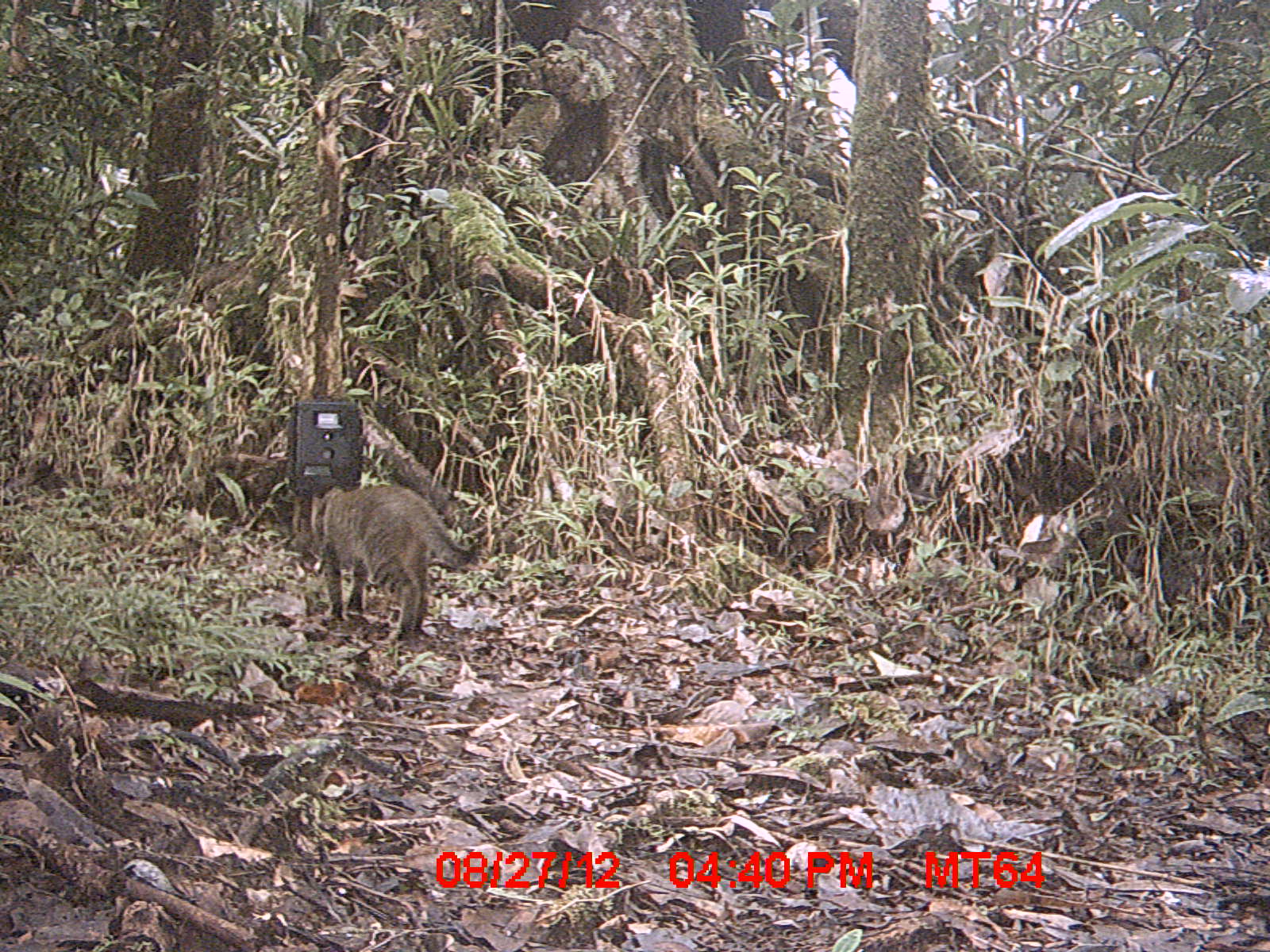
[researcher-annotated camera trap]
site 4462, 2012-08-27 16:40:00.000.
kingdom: Animalia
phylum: Chordata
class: Mammalia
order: Carnivora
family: Felidae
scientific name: Felidae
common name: felids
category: felis sp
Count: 1.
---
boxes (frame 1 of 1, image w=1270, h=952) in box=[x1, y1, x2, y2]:
felis sp: box=[293, 484, 476, 640]